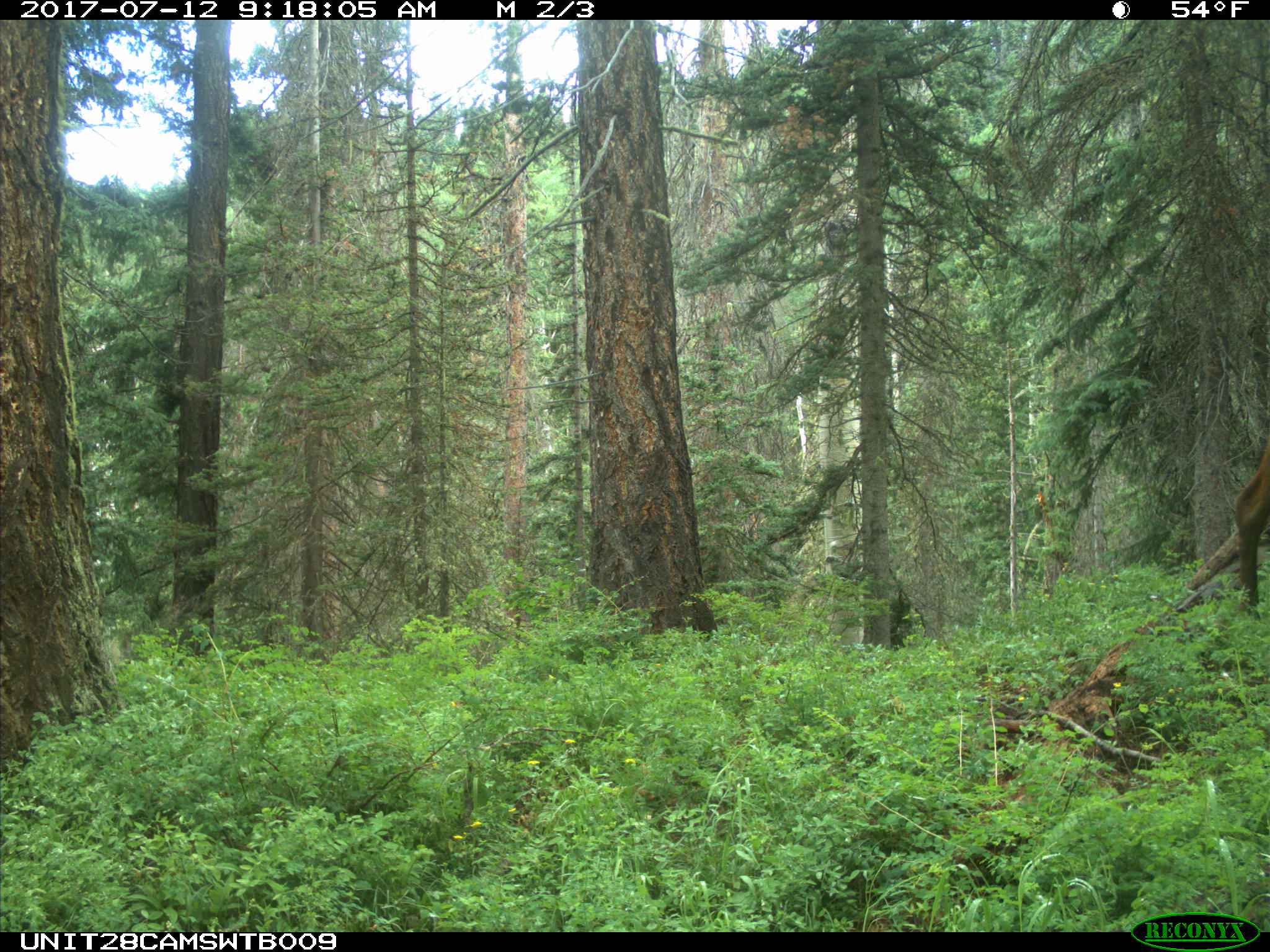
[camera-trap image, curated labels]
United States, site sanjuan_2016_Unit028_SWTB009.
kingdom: Animalia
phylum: Chordata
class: Mammalia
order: Artiodactyla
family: Cervidae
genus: Cervus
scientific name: Cervus elaphus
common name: red deer